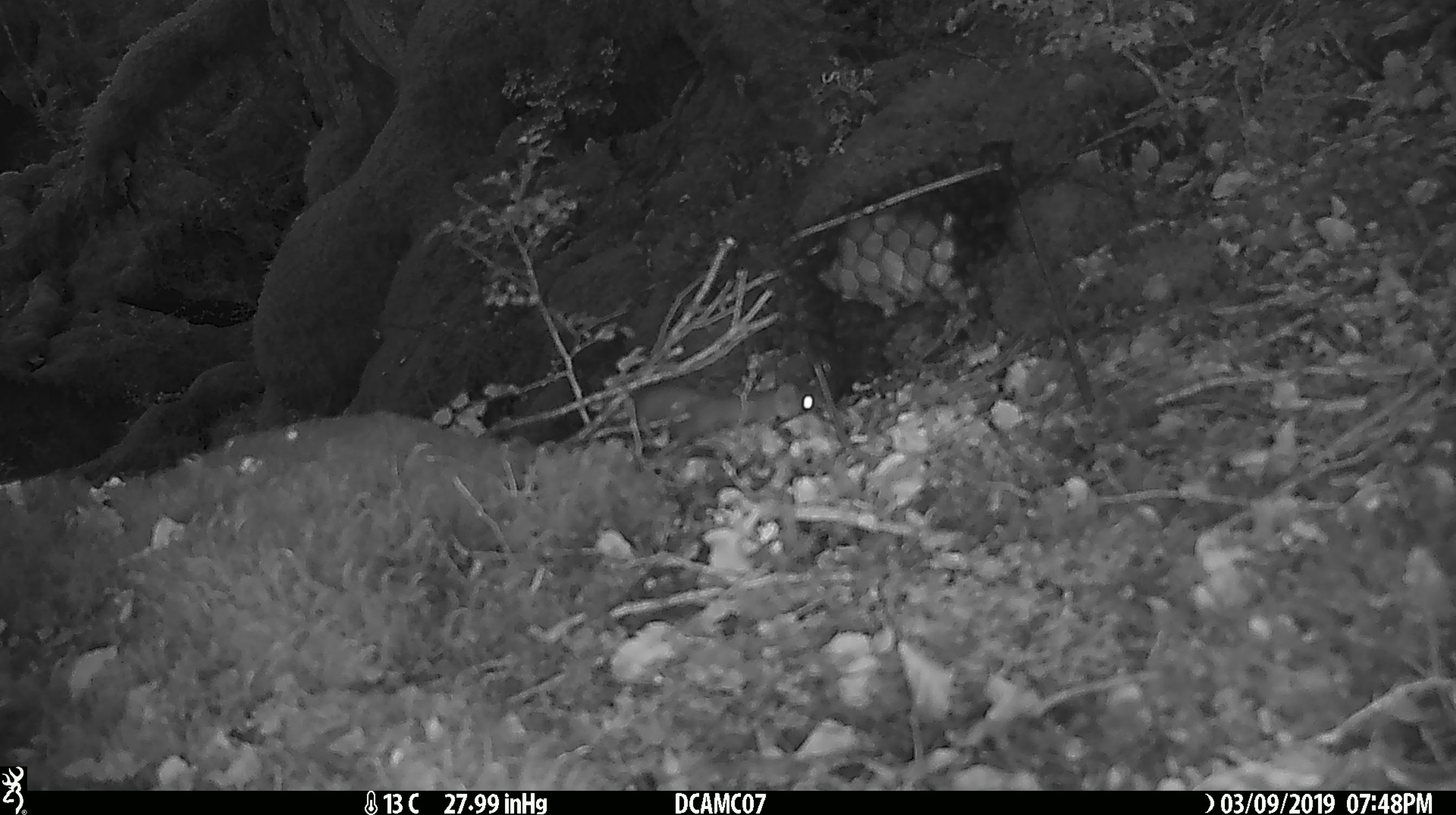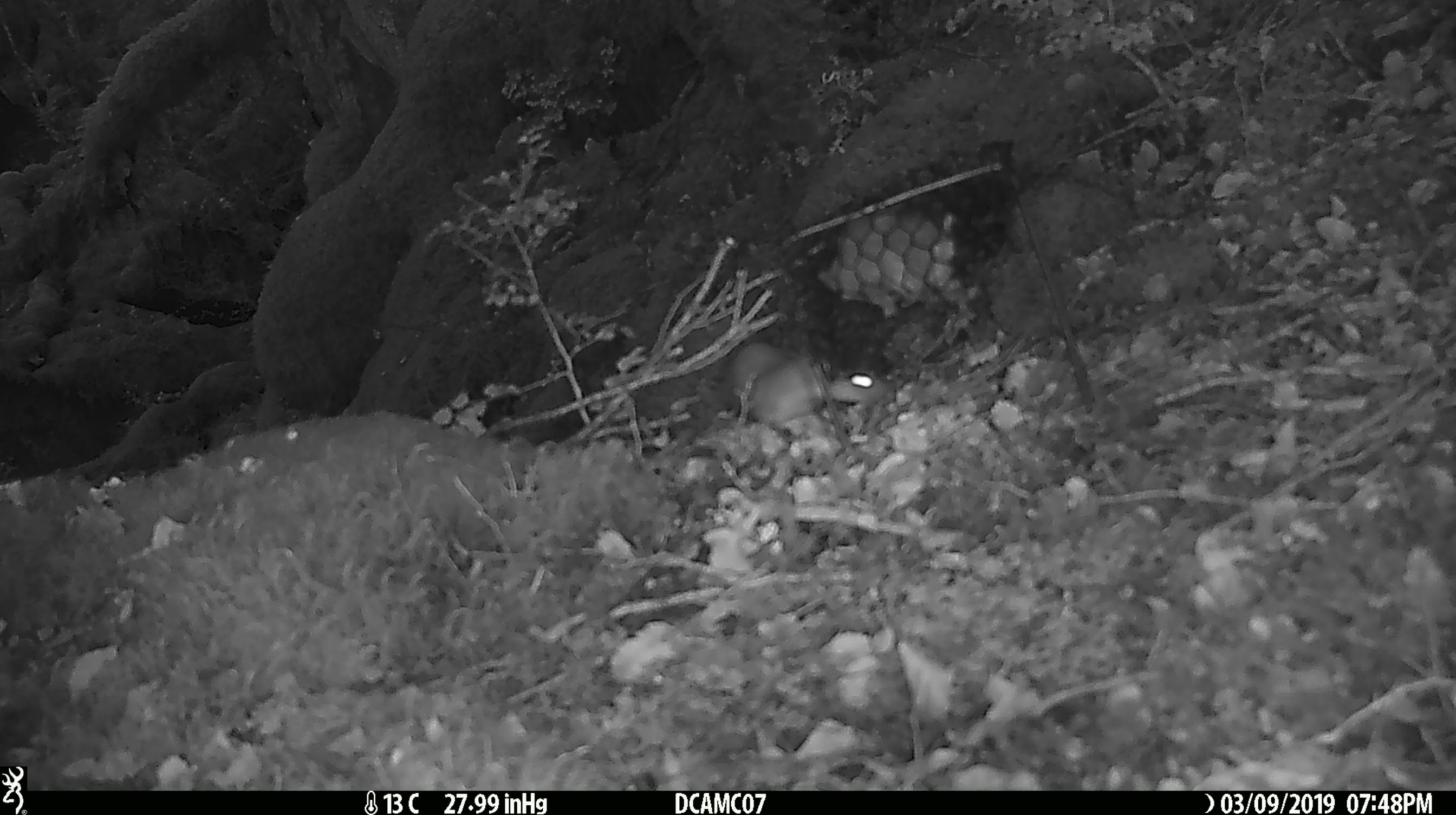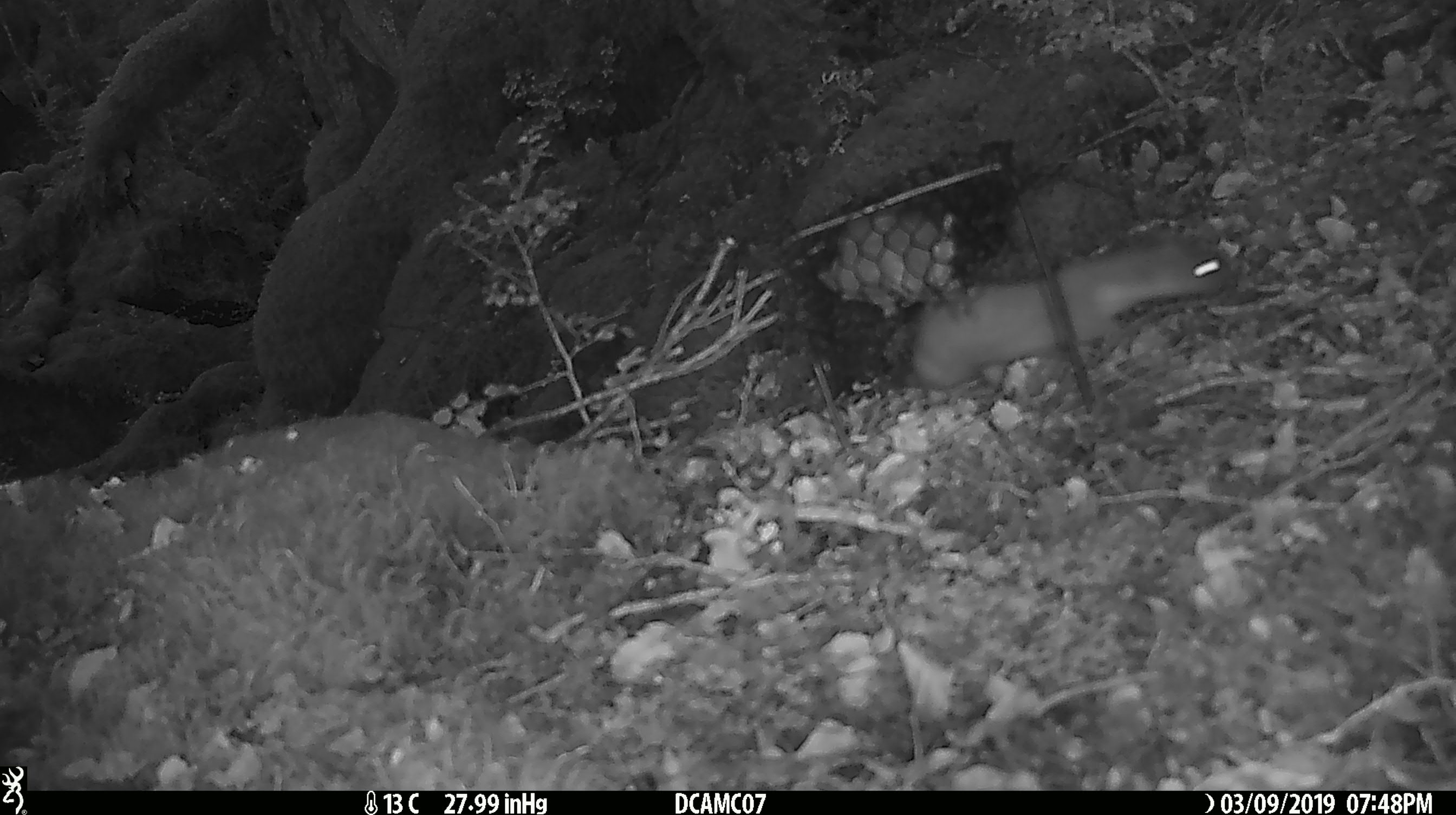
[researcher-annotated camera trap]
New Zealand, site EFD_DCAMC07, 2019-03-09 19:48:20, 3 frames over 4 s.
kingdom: Animalia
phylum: Chordata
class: Mammalia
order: Carnivora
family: Mustelidae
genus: Mustela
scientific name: Mustela erminea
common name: stoat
Stoat (Mustela erminea).